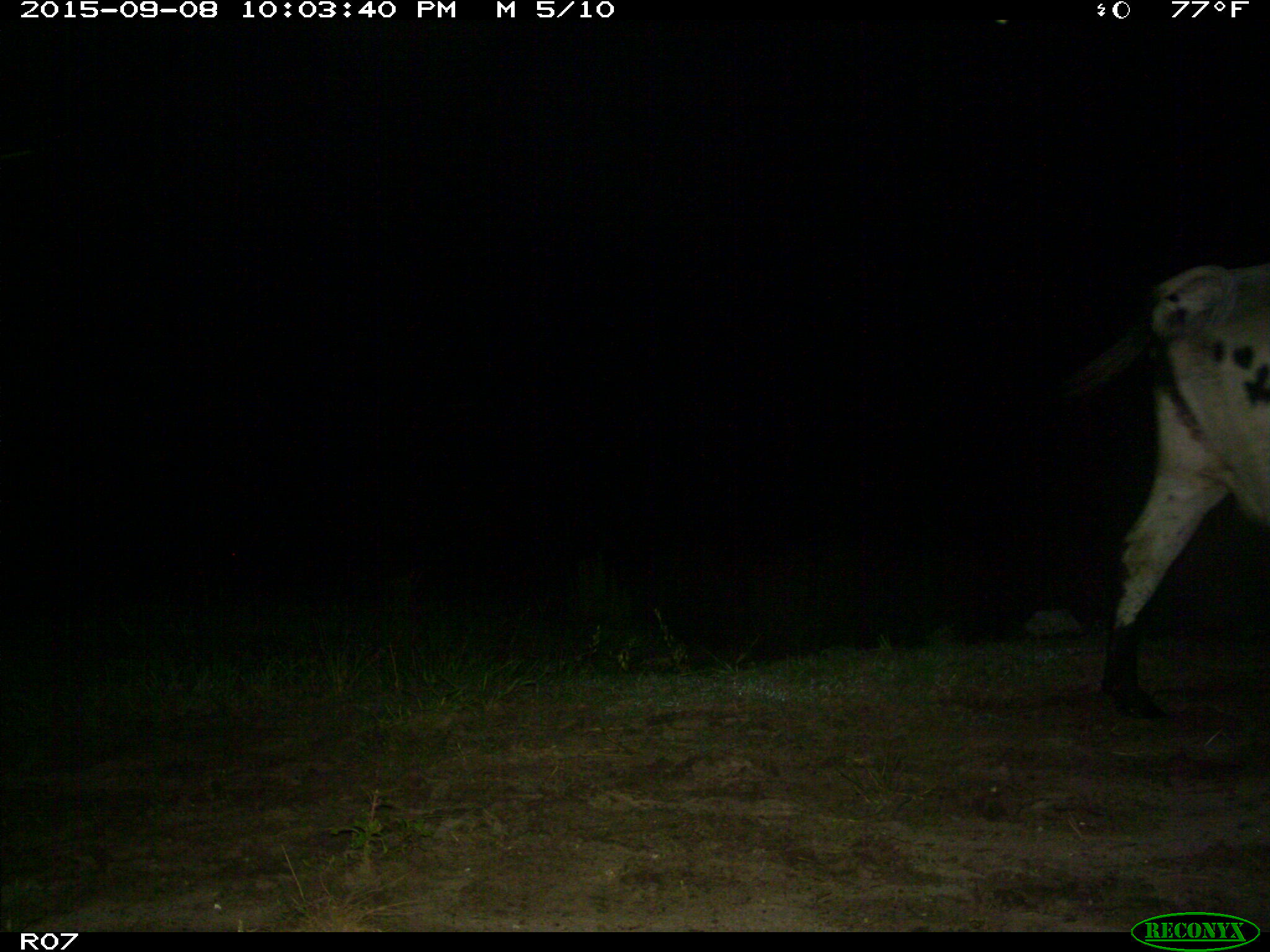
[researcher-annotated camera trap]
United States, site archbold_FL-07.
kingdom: Animalia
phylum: Chordata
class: Mammalia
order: Artiodactyla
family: Bovidae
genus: Bos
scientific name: Bos taurus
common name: domestic cow